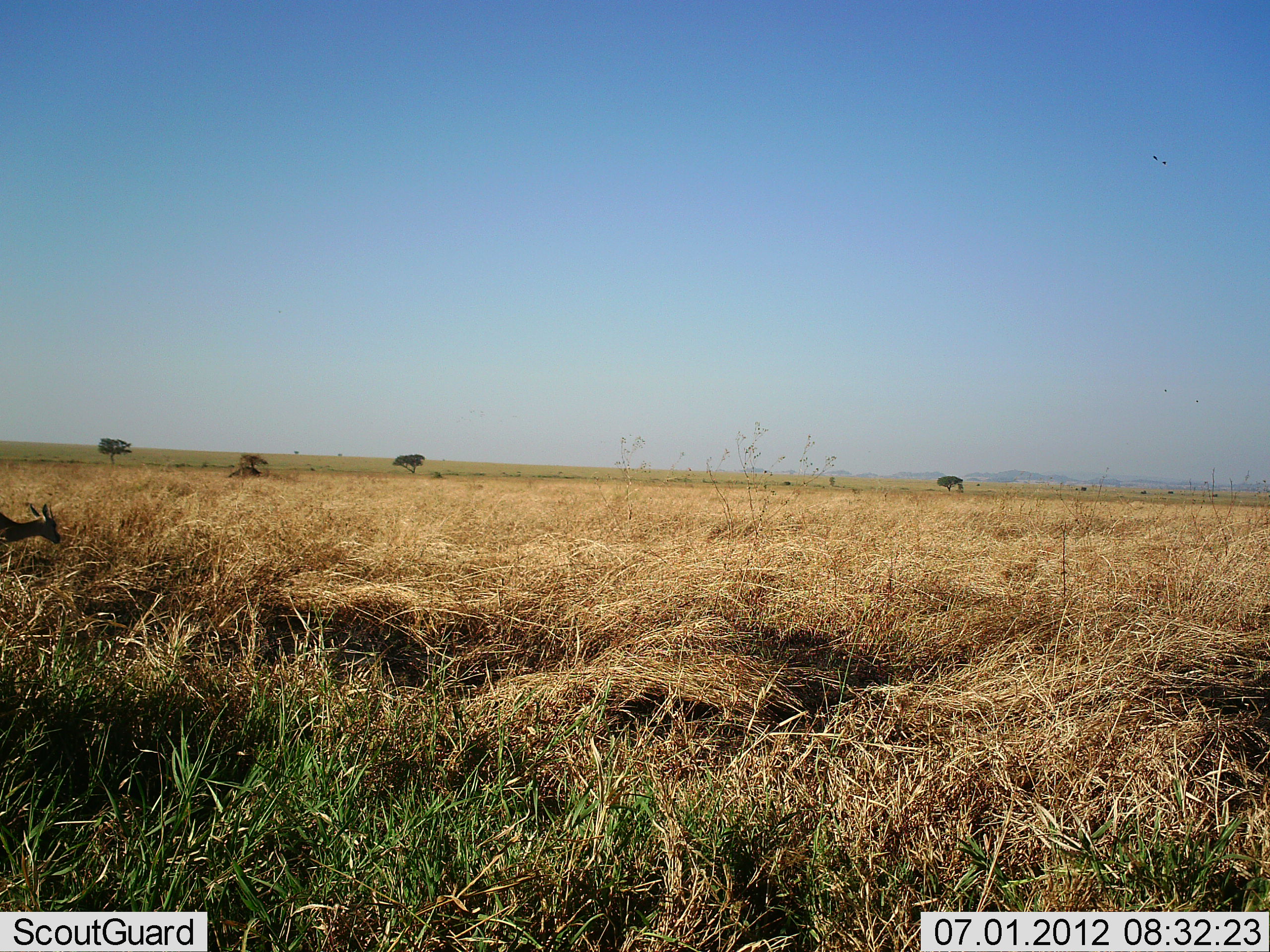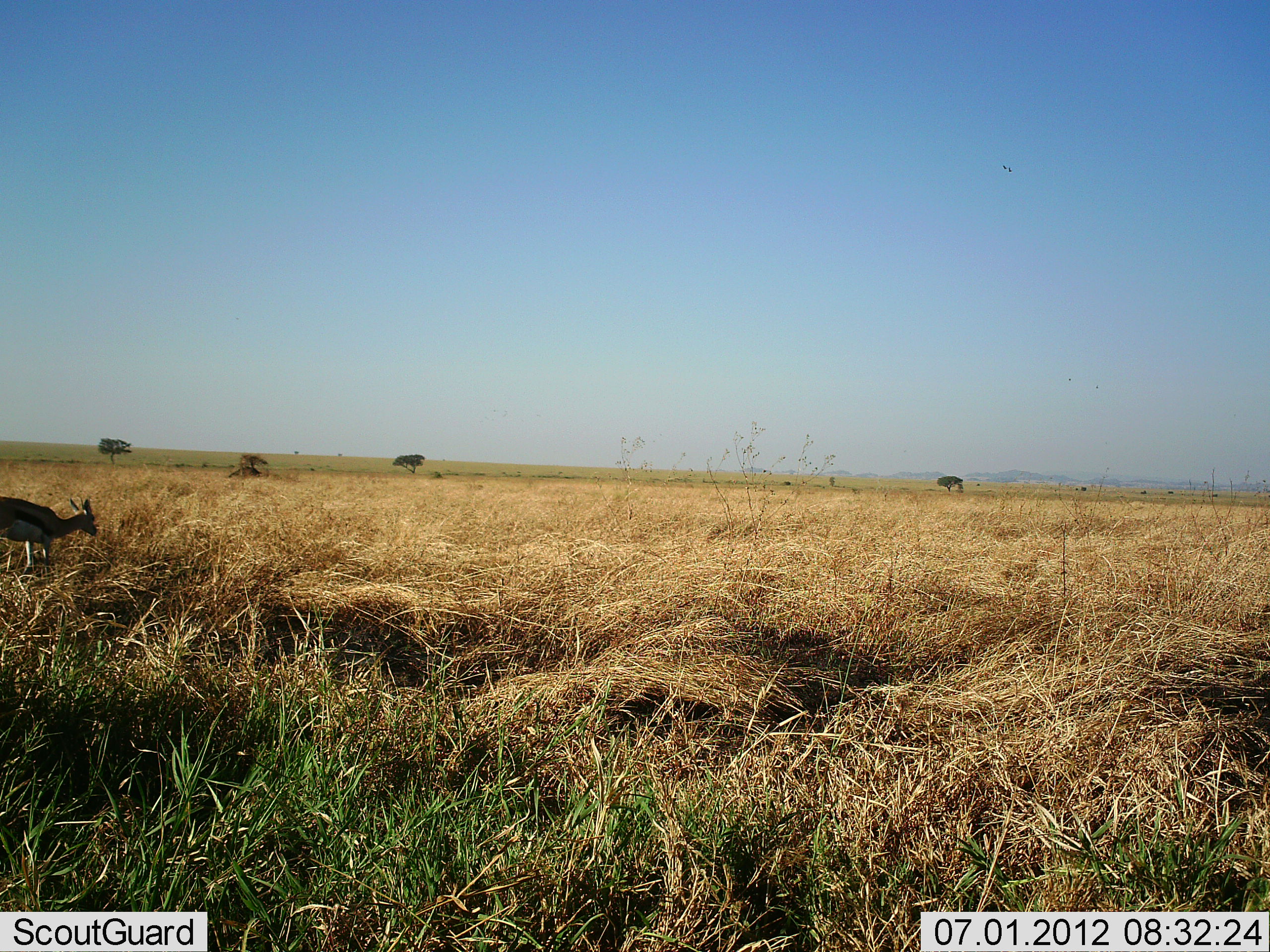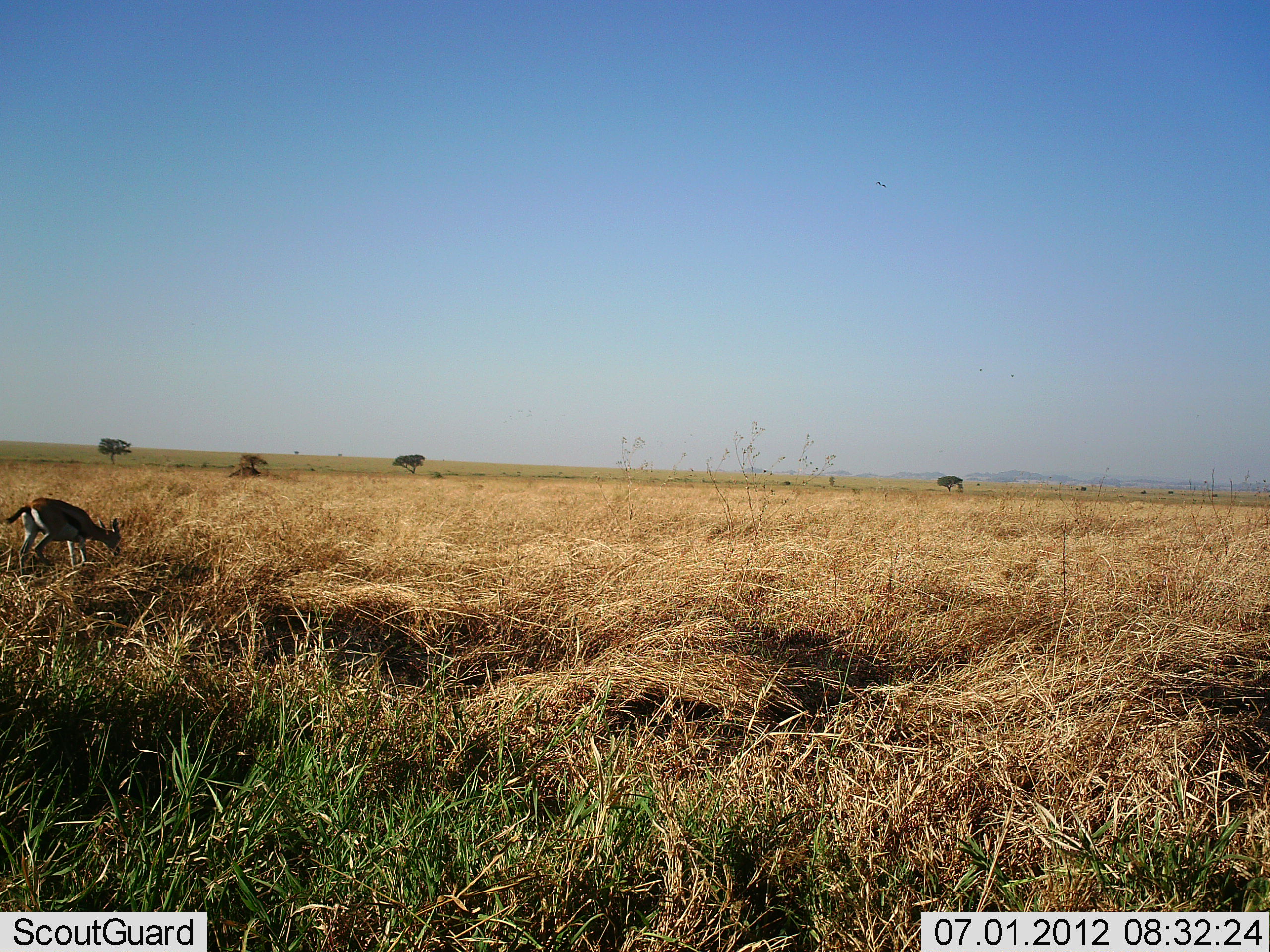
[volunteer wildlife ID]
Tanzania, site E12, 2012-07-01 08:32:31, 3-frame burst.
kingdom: Animalia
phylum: Chordata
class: Mammalia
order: Artiodactyla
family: Bovidae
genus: Eudorcas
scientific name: Eudorcas thomsonii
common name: thomson's gazelle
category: gazellethomsons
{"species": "gazellethomsons (thomson's gazelle) (Eudorcas thomsonii)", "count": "1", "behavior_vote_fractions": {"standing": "0%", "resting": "0%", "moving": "70%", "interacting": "0%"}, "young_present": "0%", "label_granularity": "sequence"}